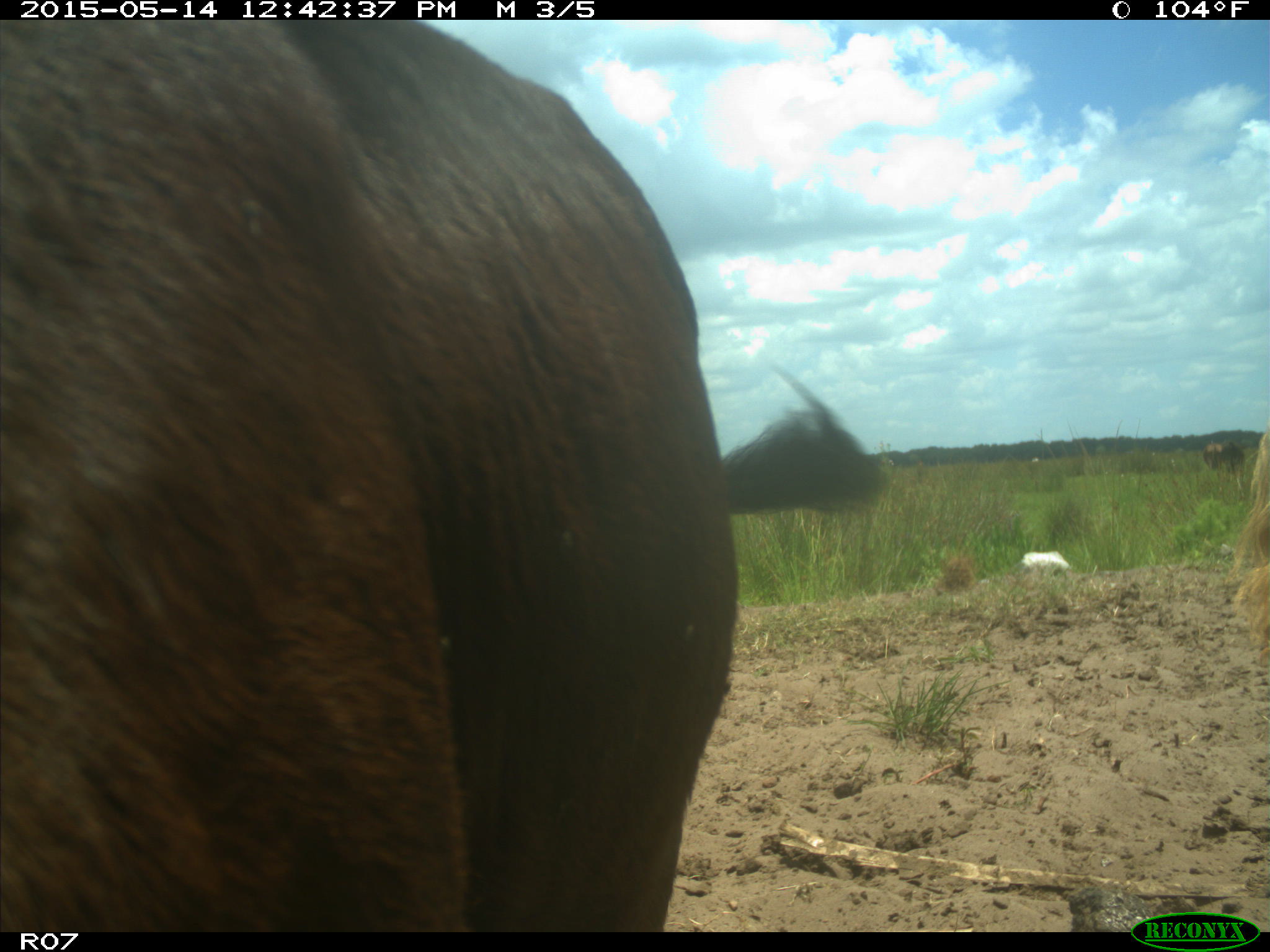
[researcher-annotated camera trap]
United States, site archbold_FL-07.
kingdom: Animalia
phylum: Chordata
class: Mammalia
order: Artiodactyla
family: Bovidae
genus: Bos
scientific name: Bos taurus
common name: domestic cow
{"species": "Bos taurus (domestic cow)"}